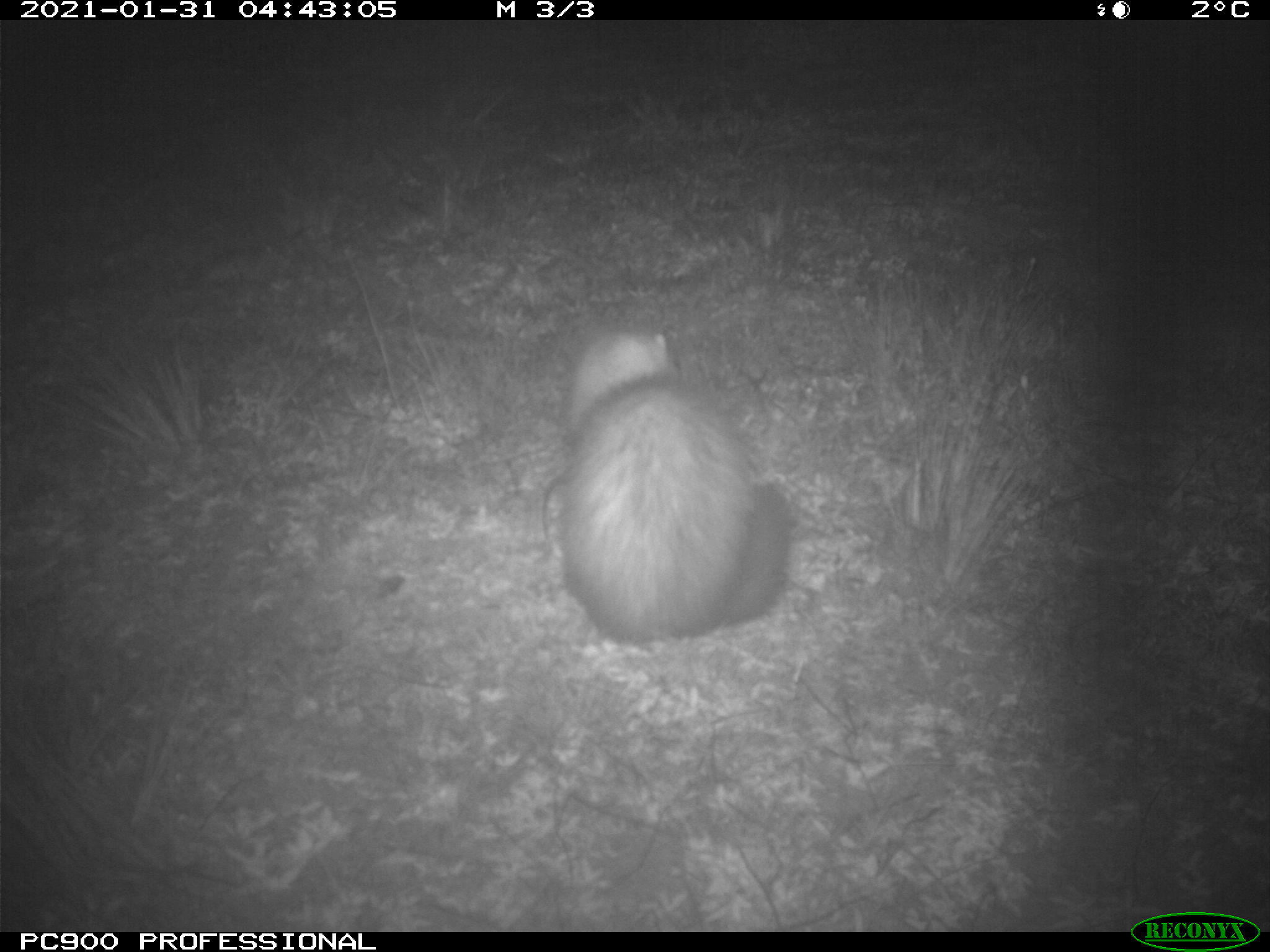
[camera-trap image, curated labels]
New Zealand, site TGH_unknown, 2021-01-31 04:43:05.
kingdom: Animalia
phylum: Chordata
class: Mammalia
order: Carnivora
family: Mustelidae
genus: Mustela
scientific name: Mustela furo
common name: ferret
Ferret (Mustela furo).